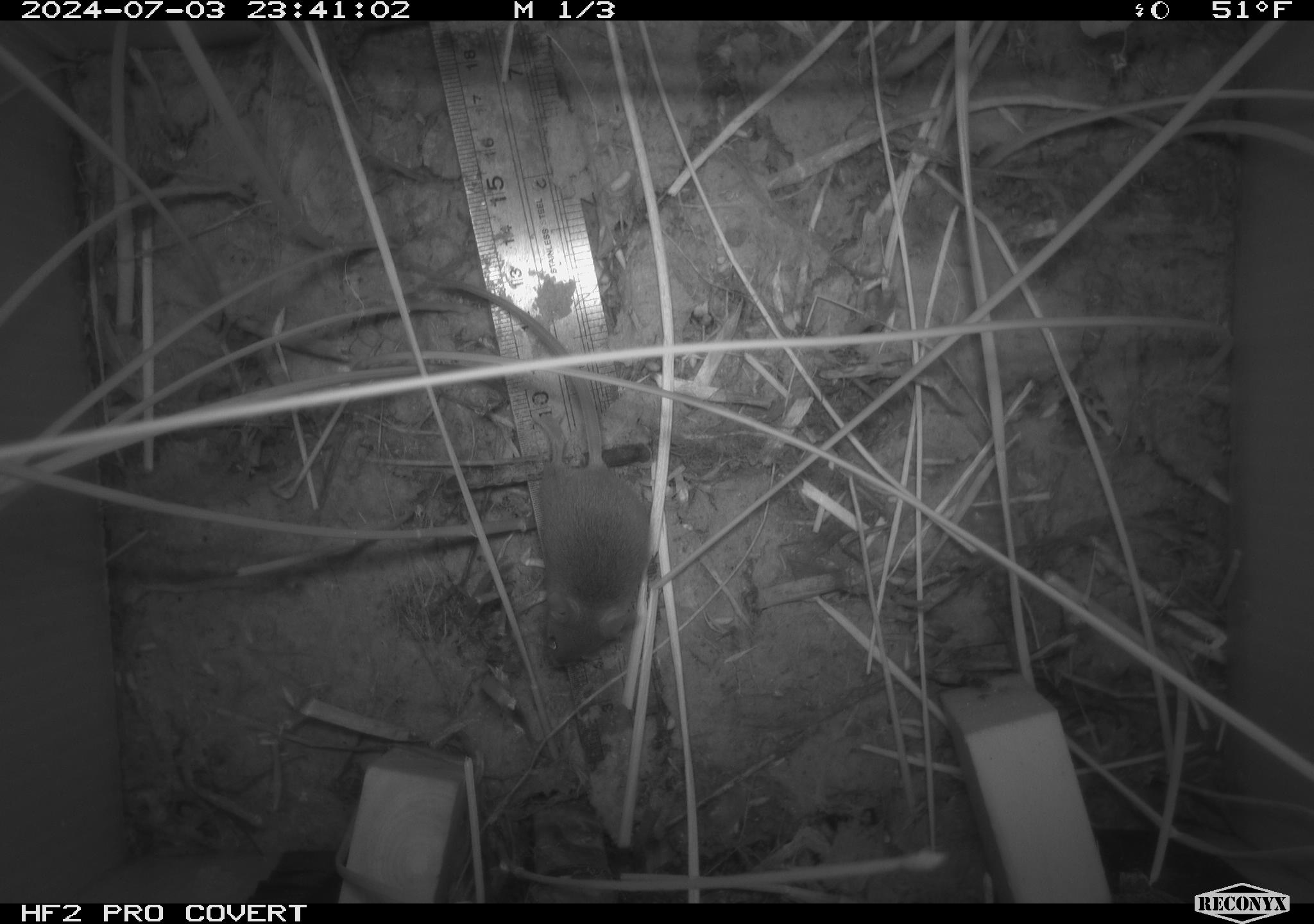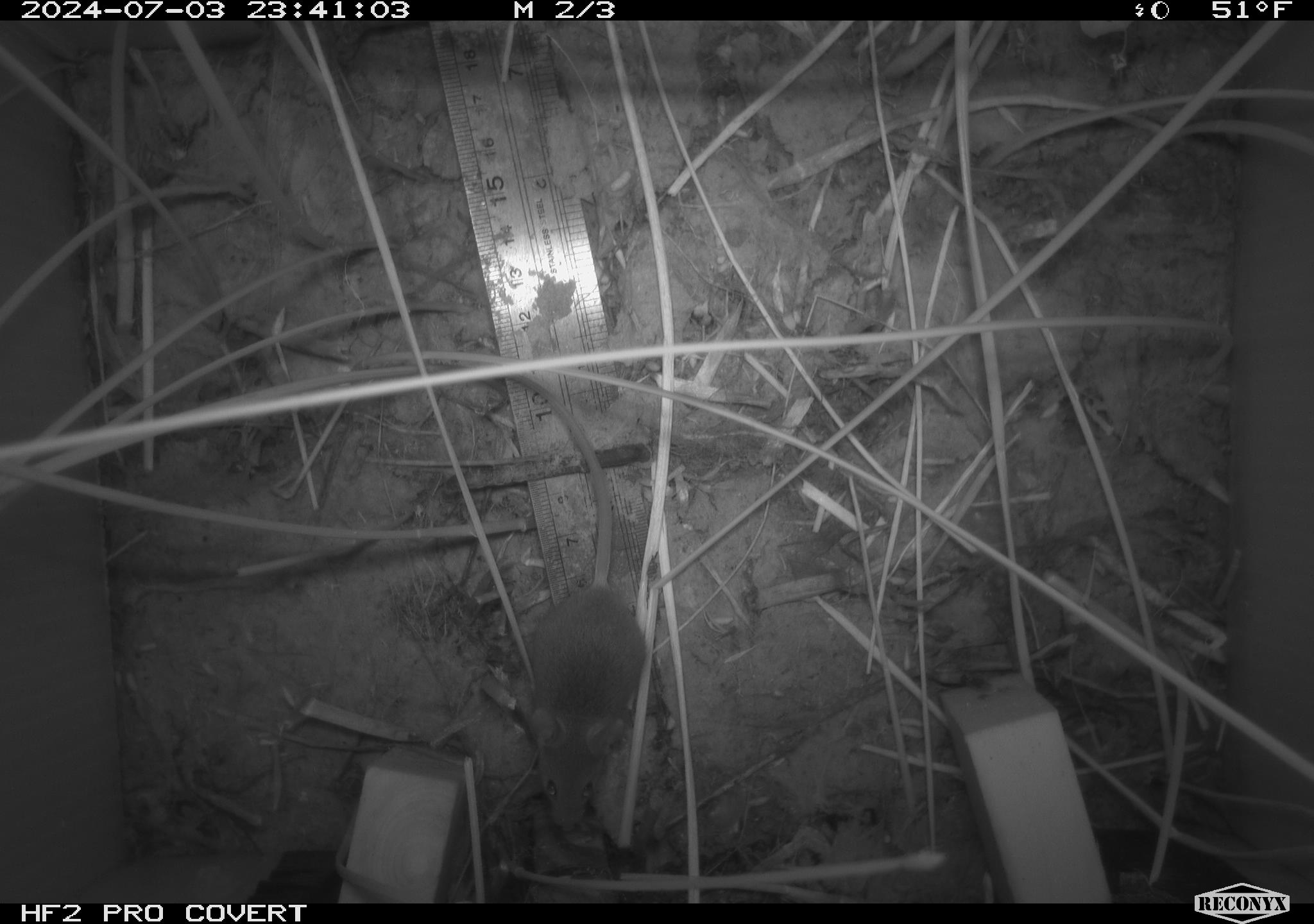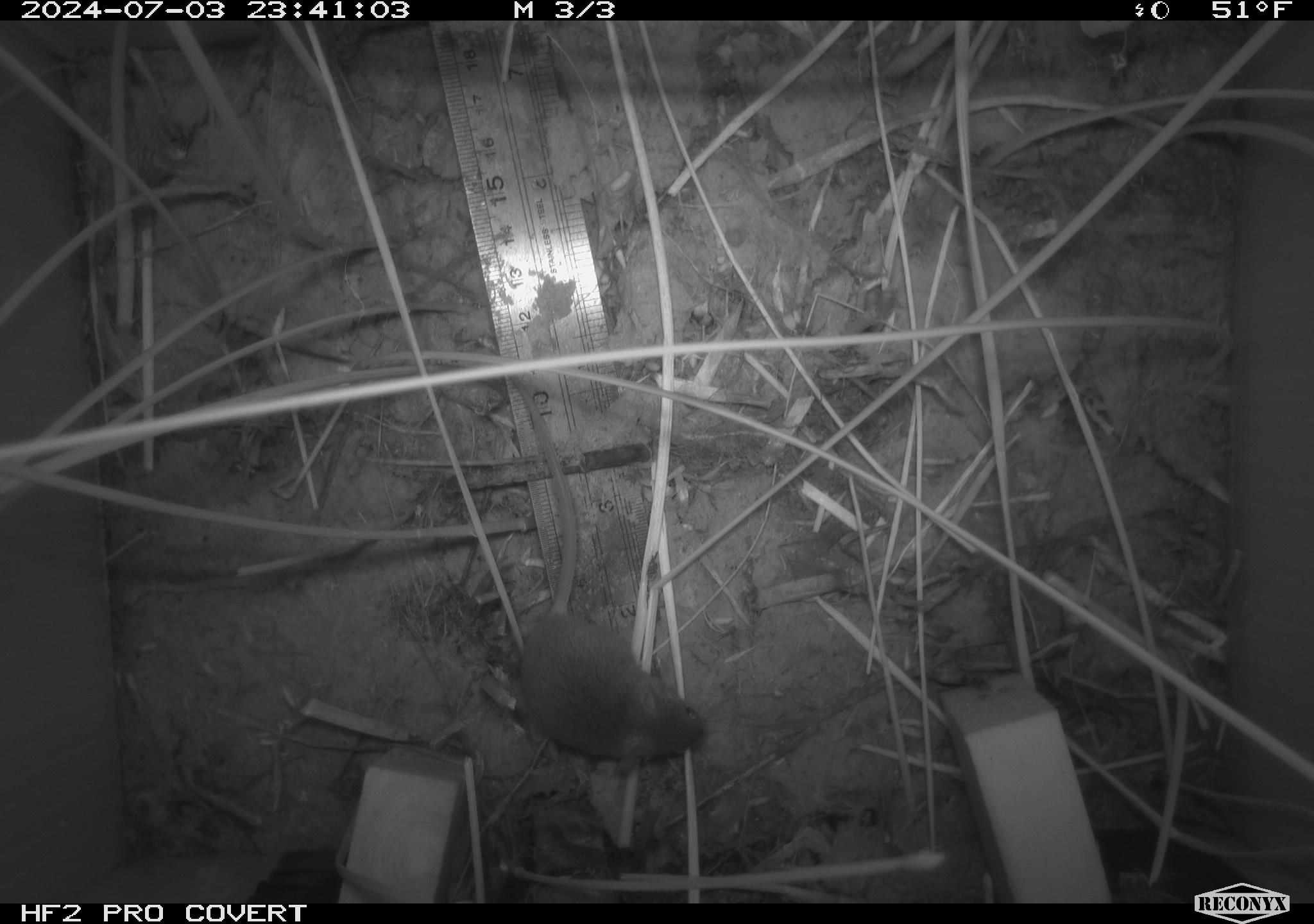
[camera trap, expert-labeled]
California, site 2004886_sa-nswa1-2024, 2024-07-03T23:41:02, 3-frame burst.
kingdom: Animalia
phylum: Chordata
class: Mammalia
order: Rodentia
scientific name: Rodentia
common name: rodent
Rodent (Rodentia).